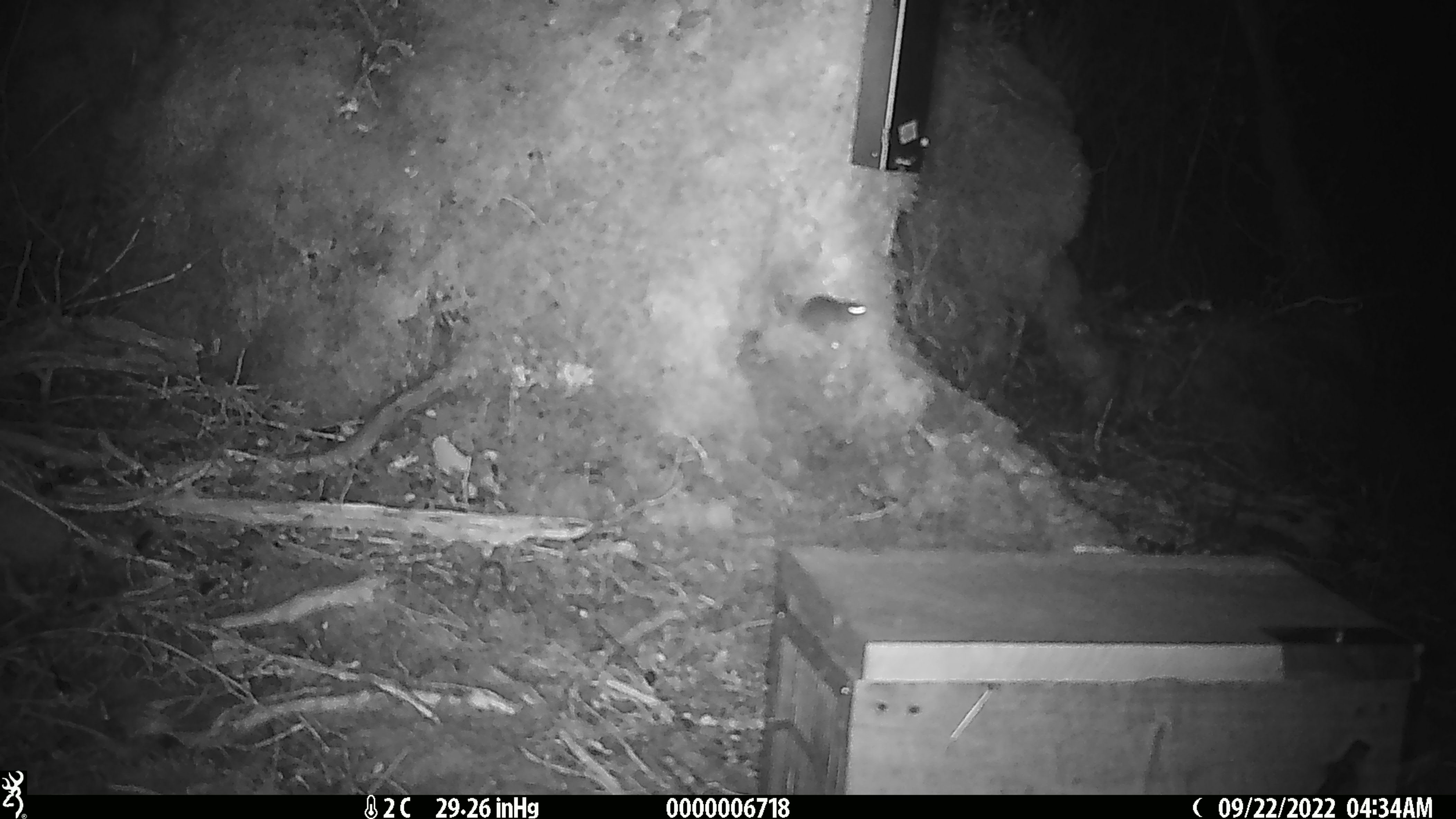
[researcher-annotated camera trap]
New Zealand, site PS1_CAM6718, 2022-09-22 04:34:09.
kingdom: Animalia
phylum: Chordata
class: Mammalia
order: Rodentia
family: Muridae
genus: Mus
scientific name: Mus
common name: mouse